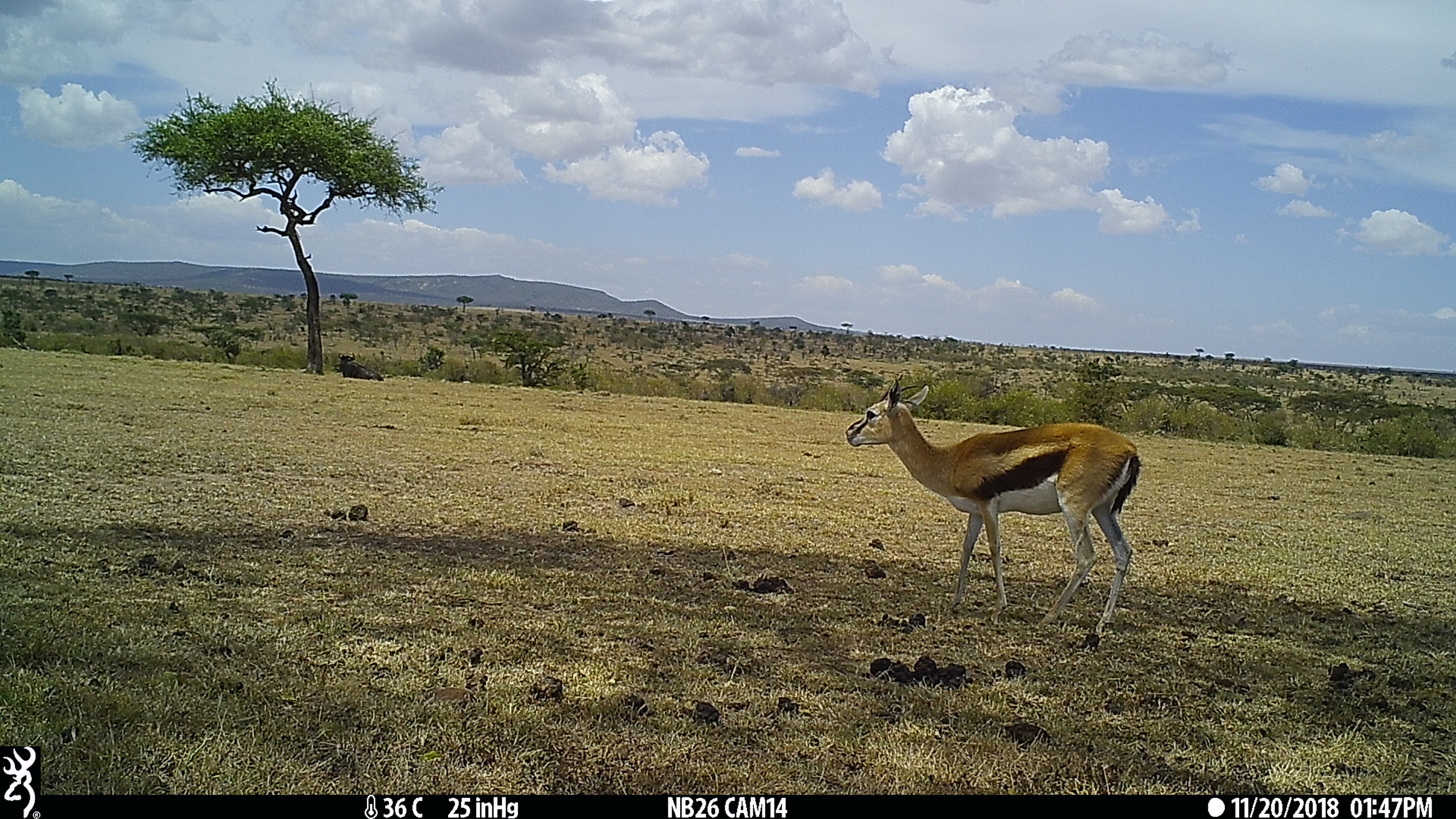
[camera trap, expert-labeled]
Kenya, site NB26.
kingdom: Animalia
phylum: Chordata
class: Mammalia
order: Artiodactyla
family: Bovidae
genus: Eudorcas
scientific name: Eudorcas thomsonii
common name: thomon's gazelle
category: gazelle thomsons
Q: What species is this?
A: Gazelle thomsons (thomon's gazelle) (Eudorcas thomsonii).